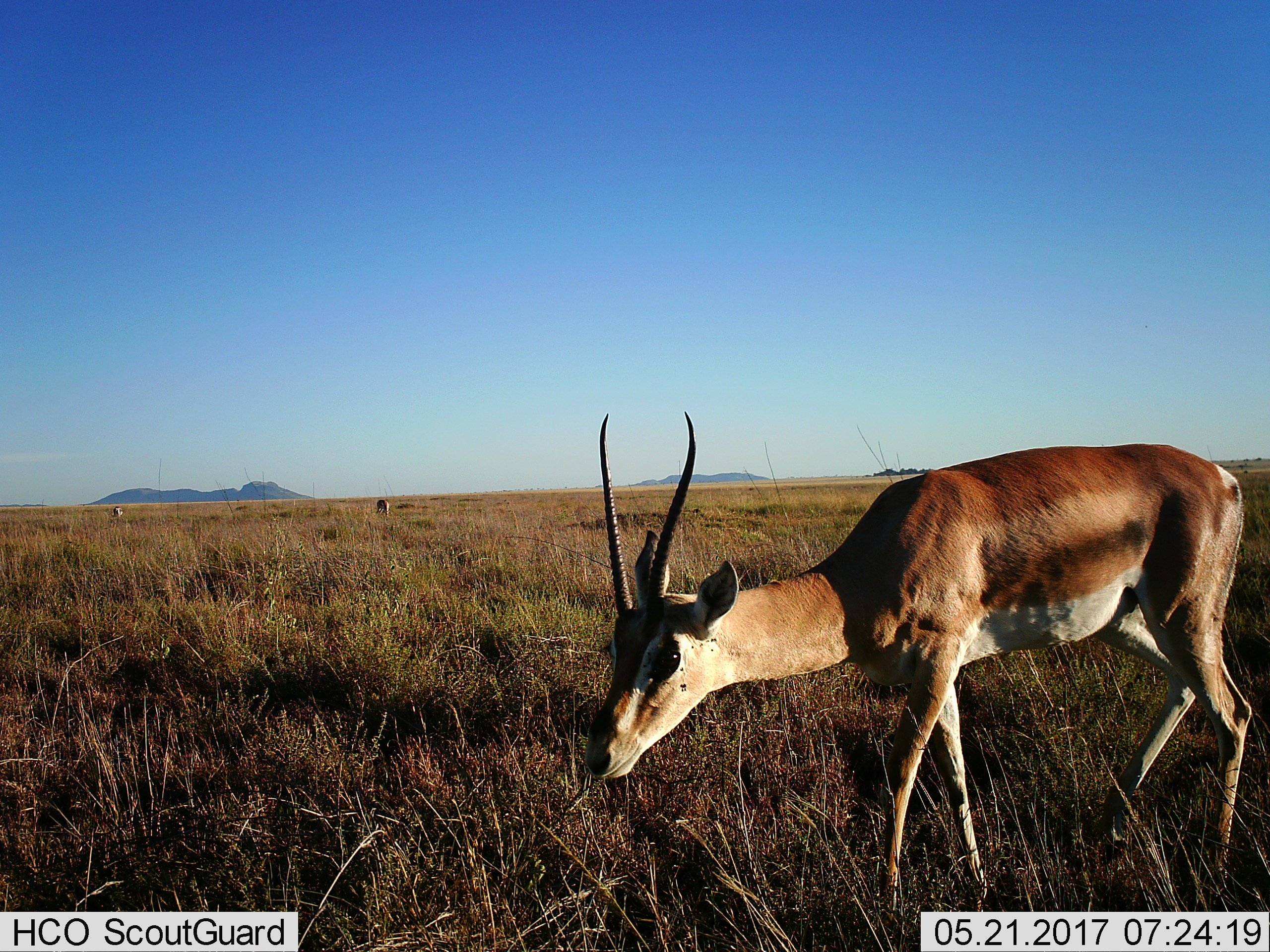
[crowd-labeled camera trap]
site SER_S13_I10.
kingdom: Animalia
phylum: Chordata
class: Mammalia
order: Artiodactyla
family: Bovidae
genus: Nanger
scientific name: Nanger granti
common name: grant's gazelle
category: gazellegrants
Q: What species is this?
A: Gazellegrants (grant's gazelle) (Nanger granti).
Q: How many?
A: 3.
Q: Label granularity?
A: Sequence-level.